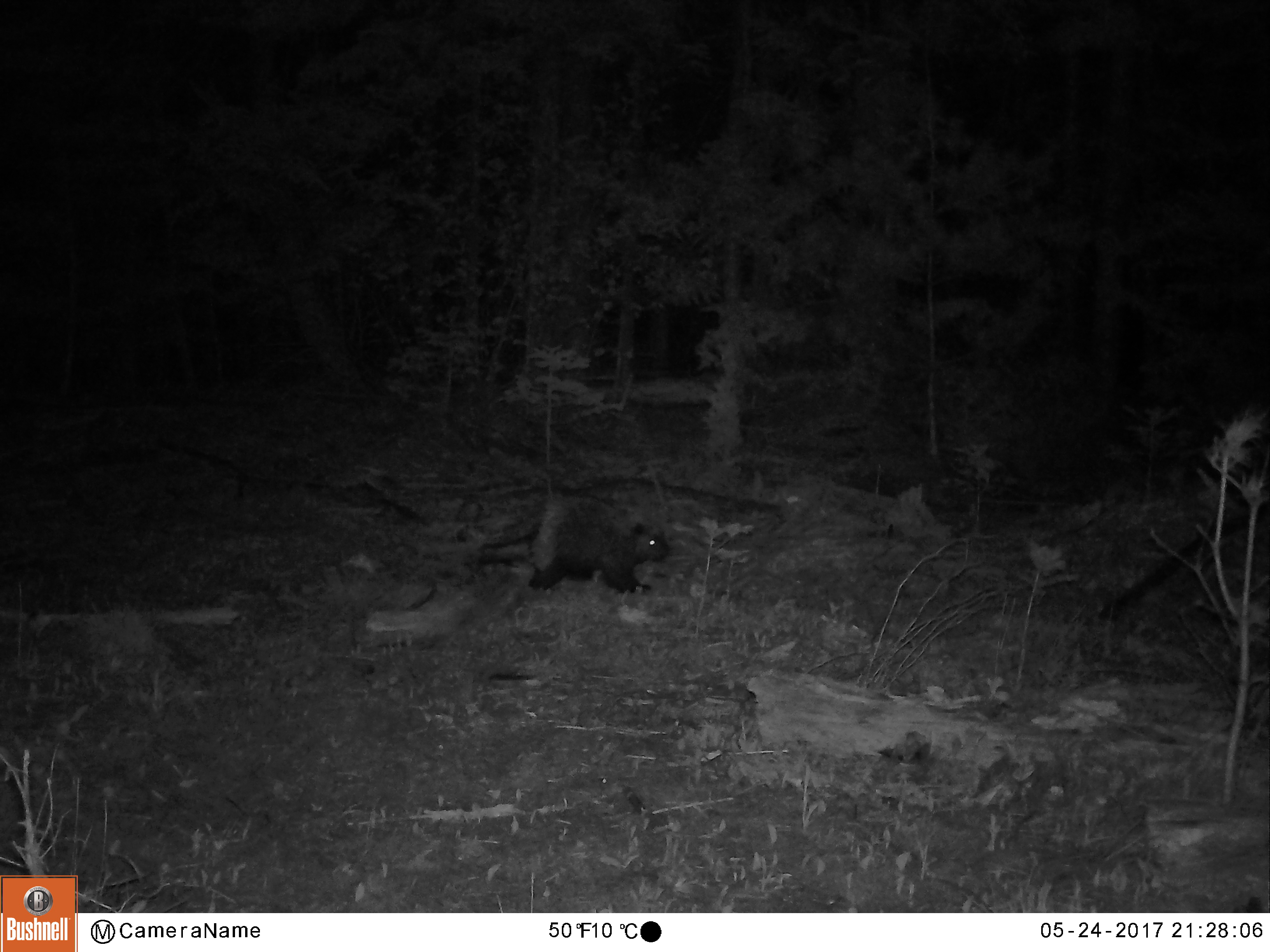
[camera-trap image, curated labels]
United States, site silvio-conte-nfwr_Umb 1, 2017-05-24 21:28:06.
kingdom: Animalia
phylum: Chordata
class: Mammalia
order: Rodentia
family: Erethizontidae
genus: Erethizon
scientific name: Erethizon dorsatum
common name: porcupine